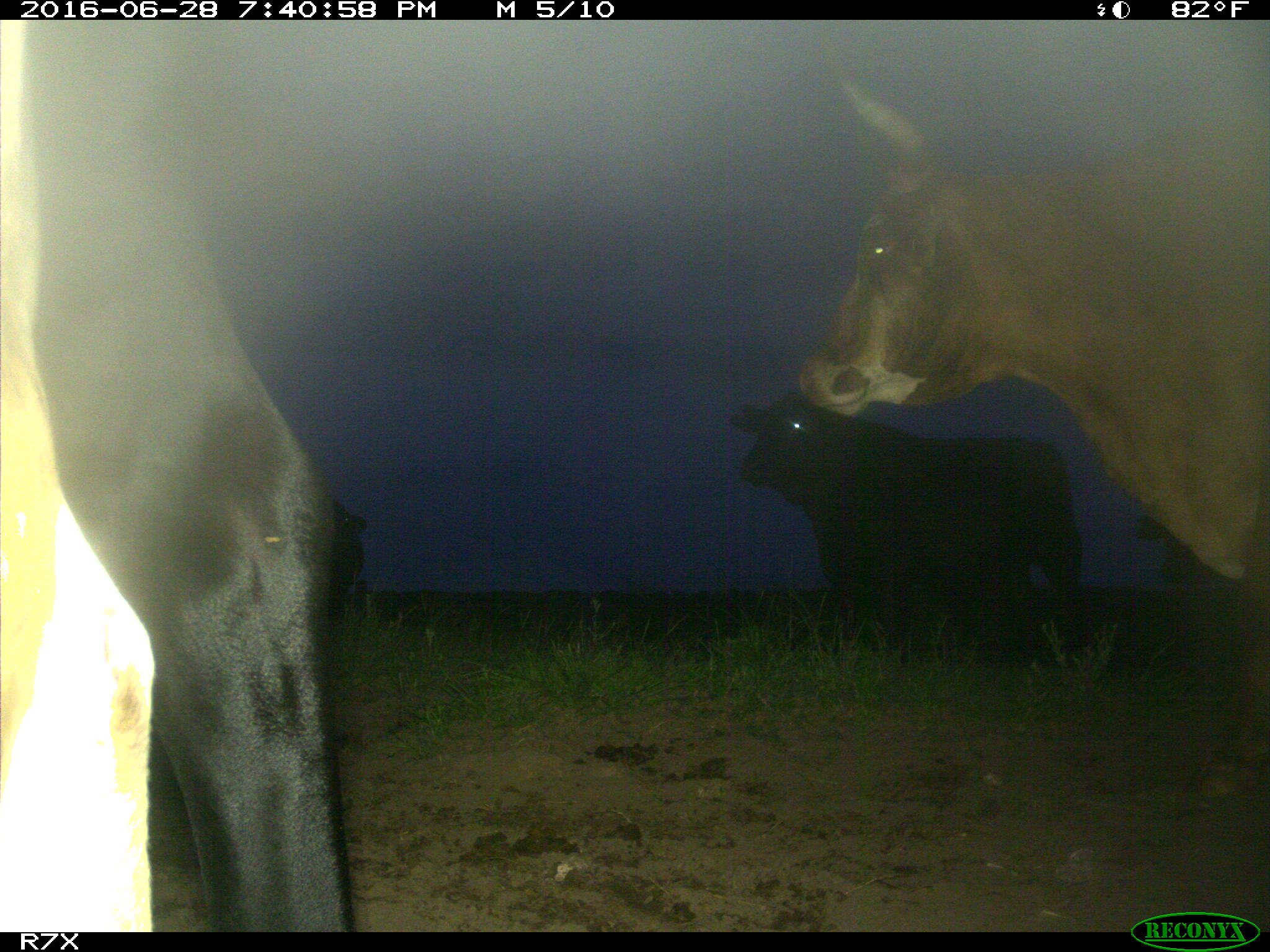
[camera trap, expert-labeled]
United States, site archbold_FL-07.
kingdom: Animalia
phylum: Chordata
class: Mammalia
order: Artiodactyla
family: Bovidae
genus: Bos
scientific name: Bos taurus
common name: domestic cow